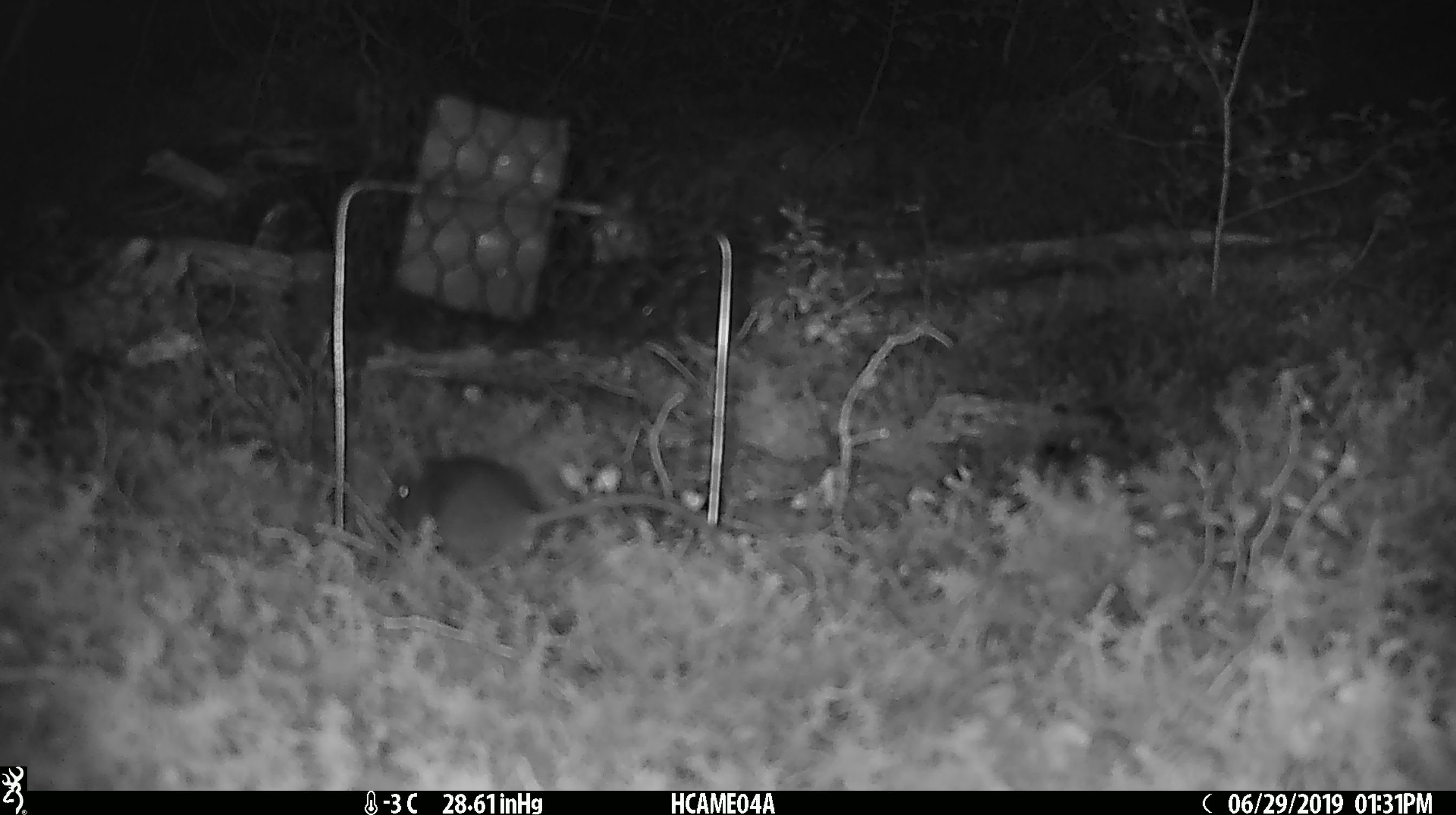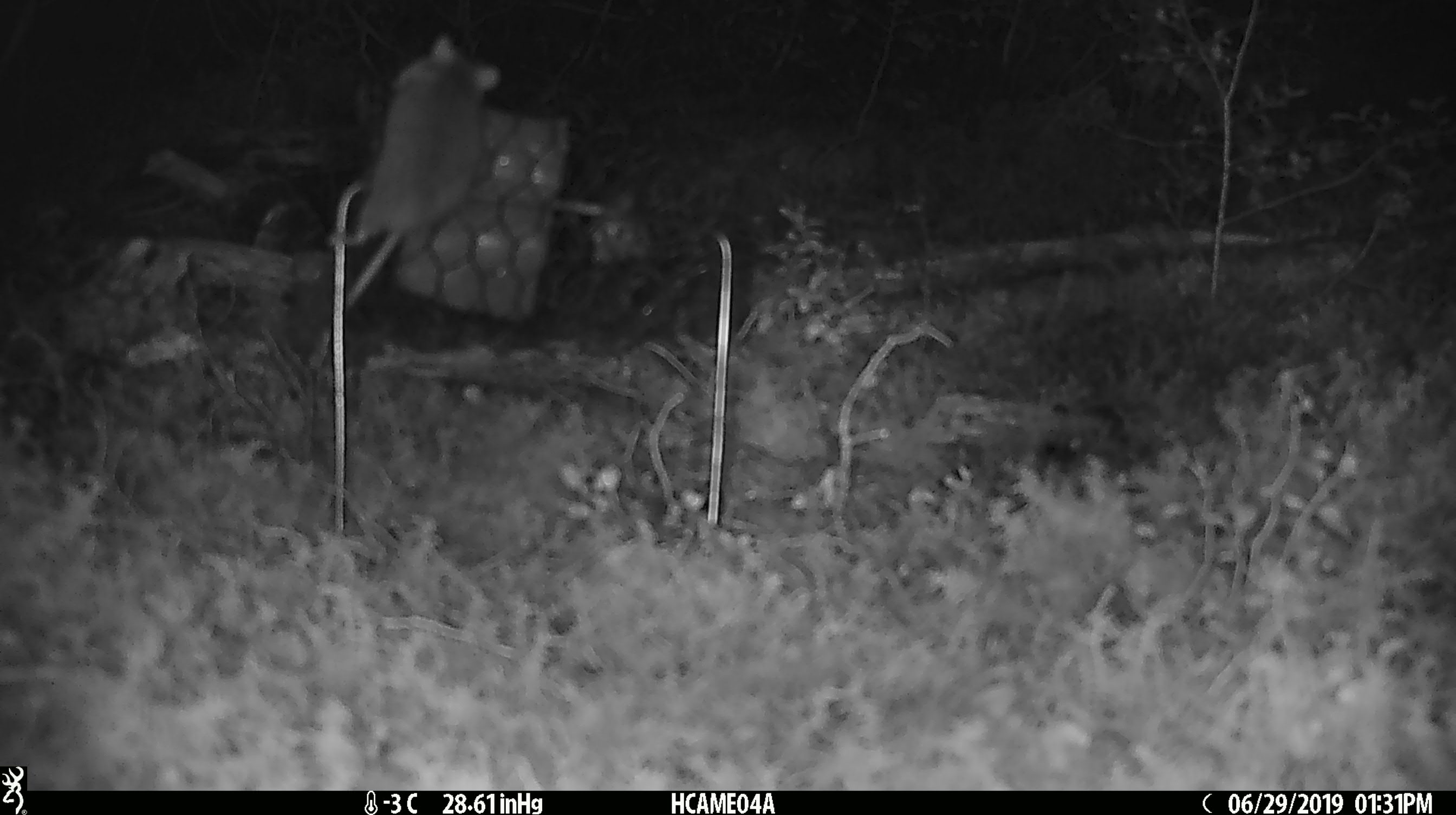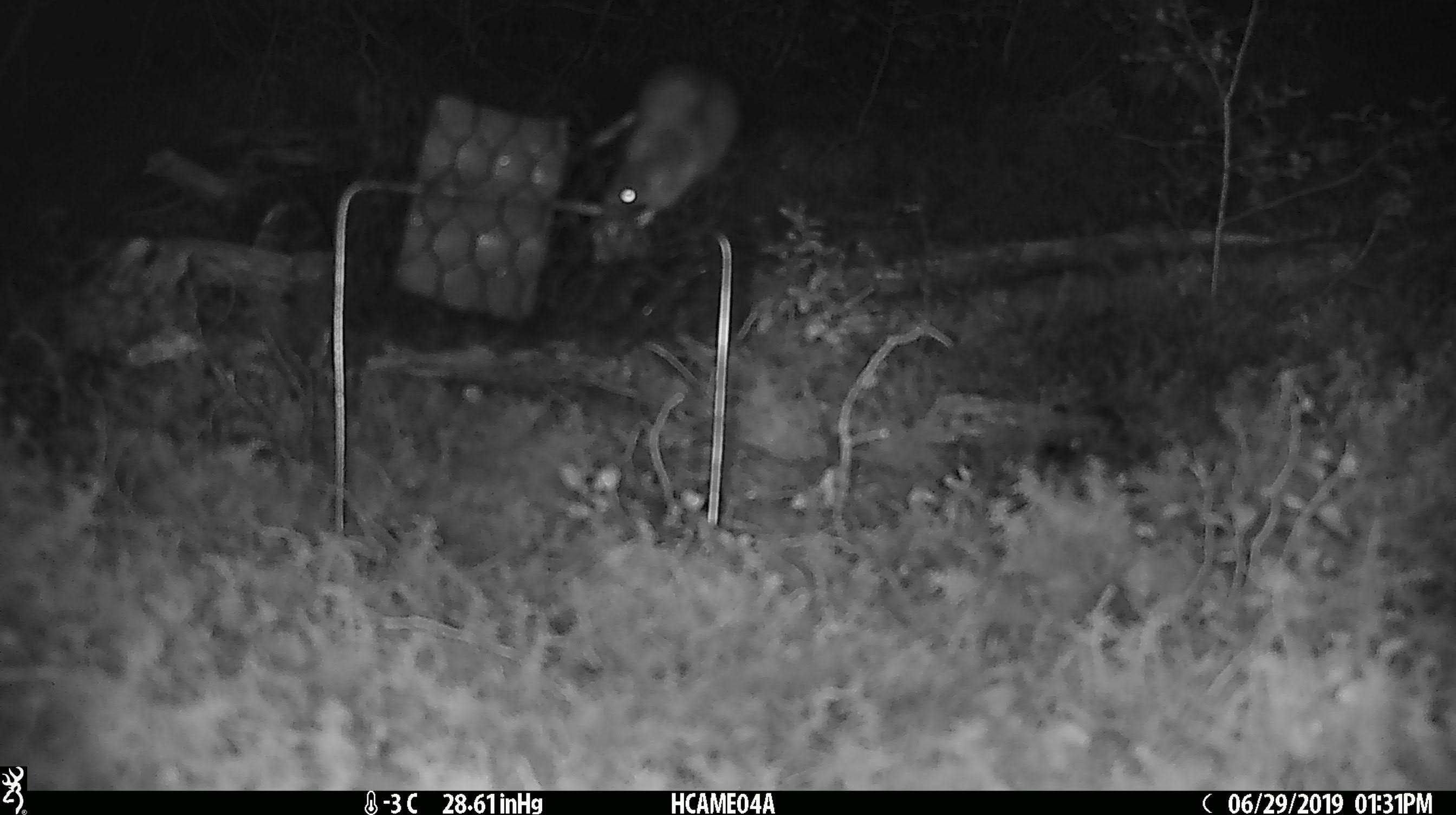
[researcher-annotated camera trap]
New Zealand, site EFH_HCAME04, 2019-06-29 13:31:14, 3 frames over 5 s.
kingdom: Animalia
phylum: Chordata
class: Mammalia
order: Rodentia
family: Muridae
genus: Mus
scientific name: Mus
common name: mouse